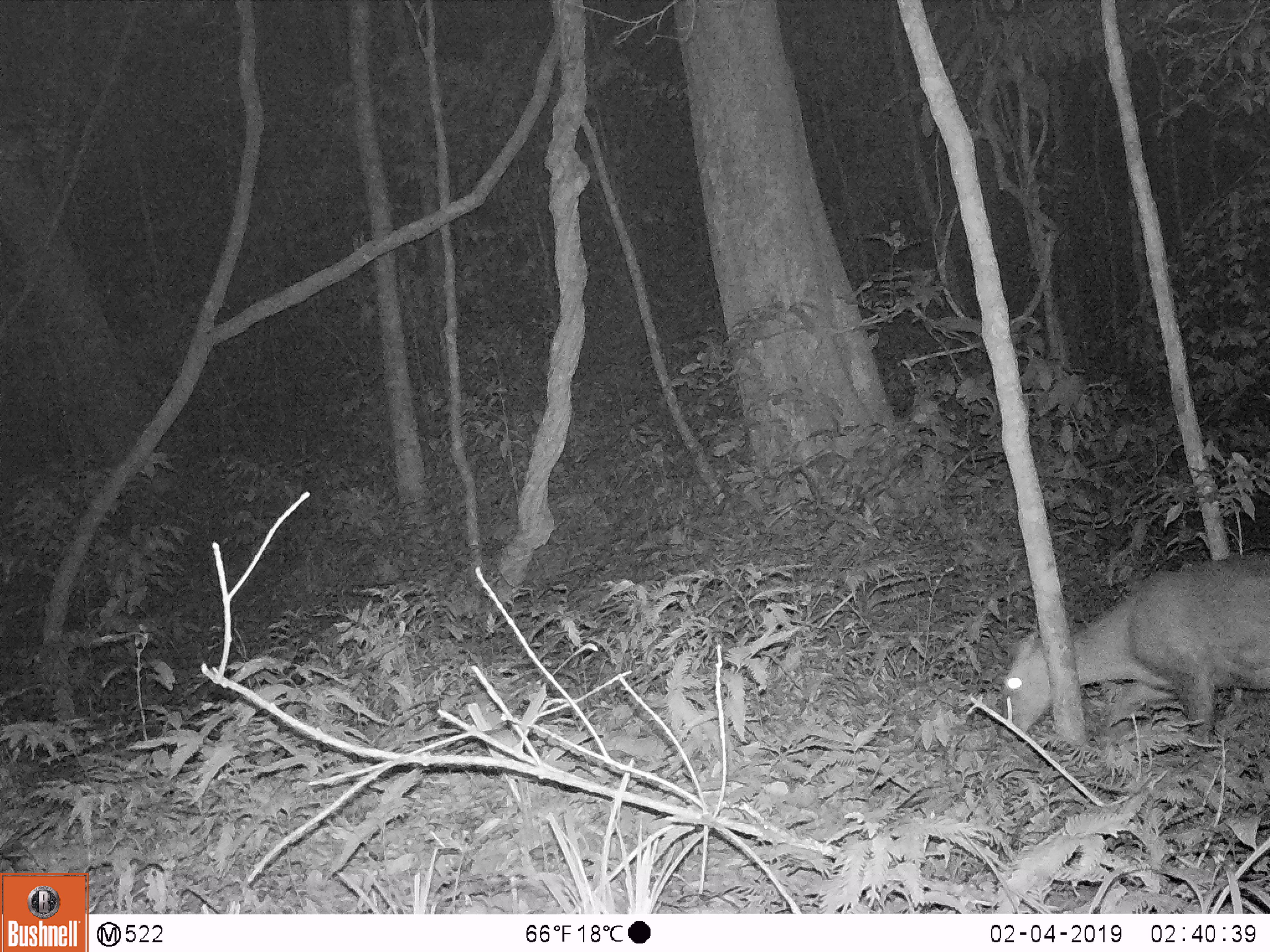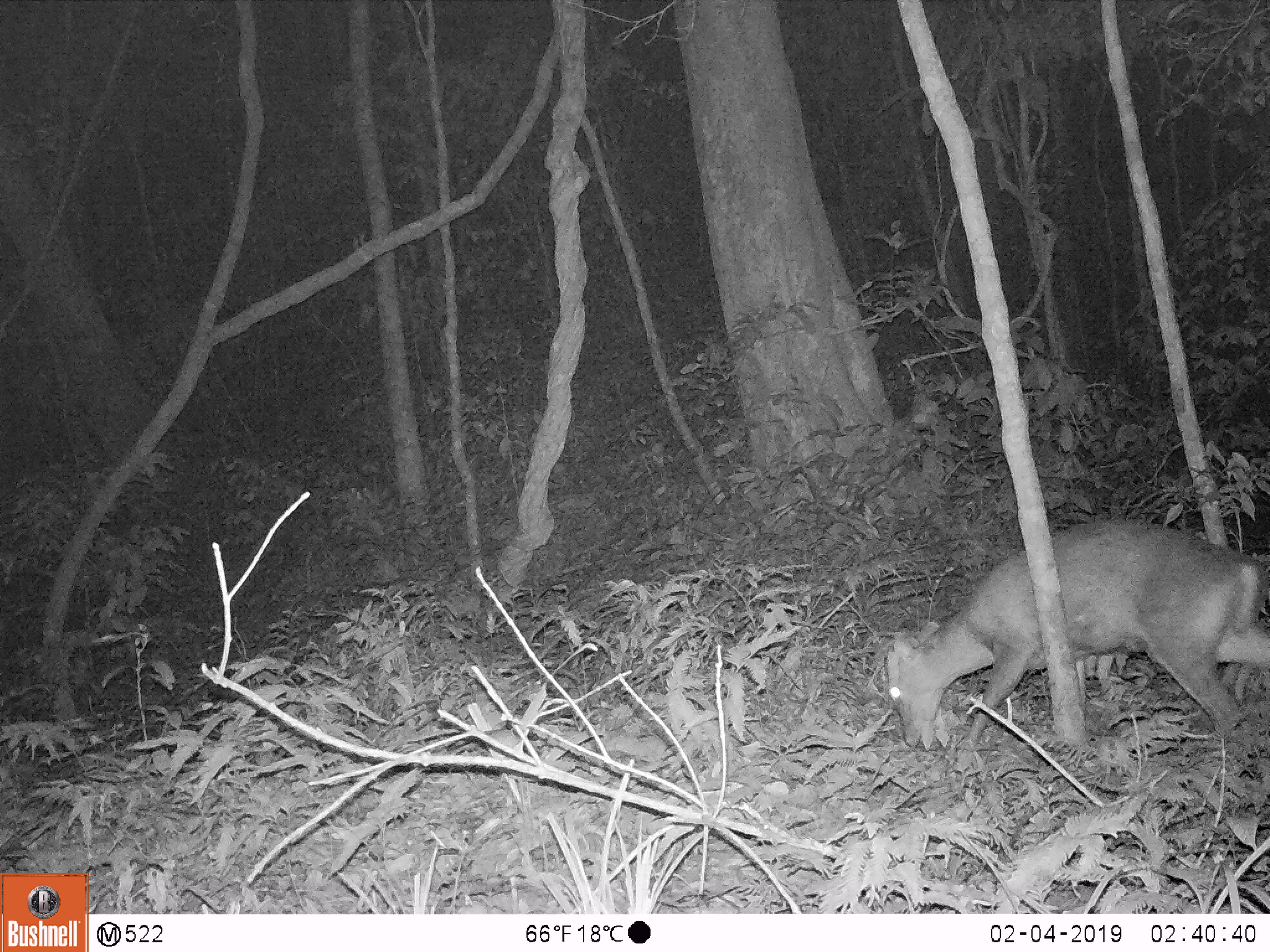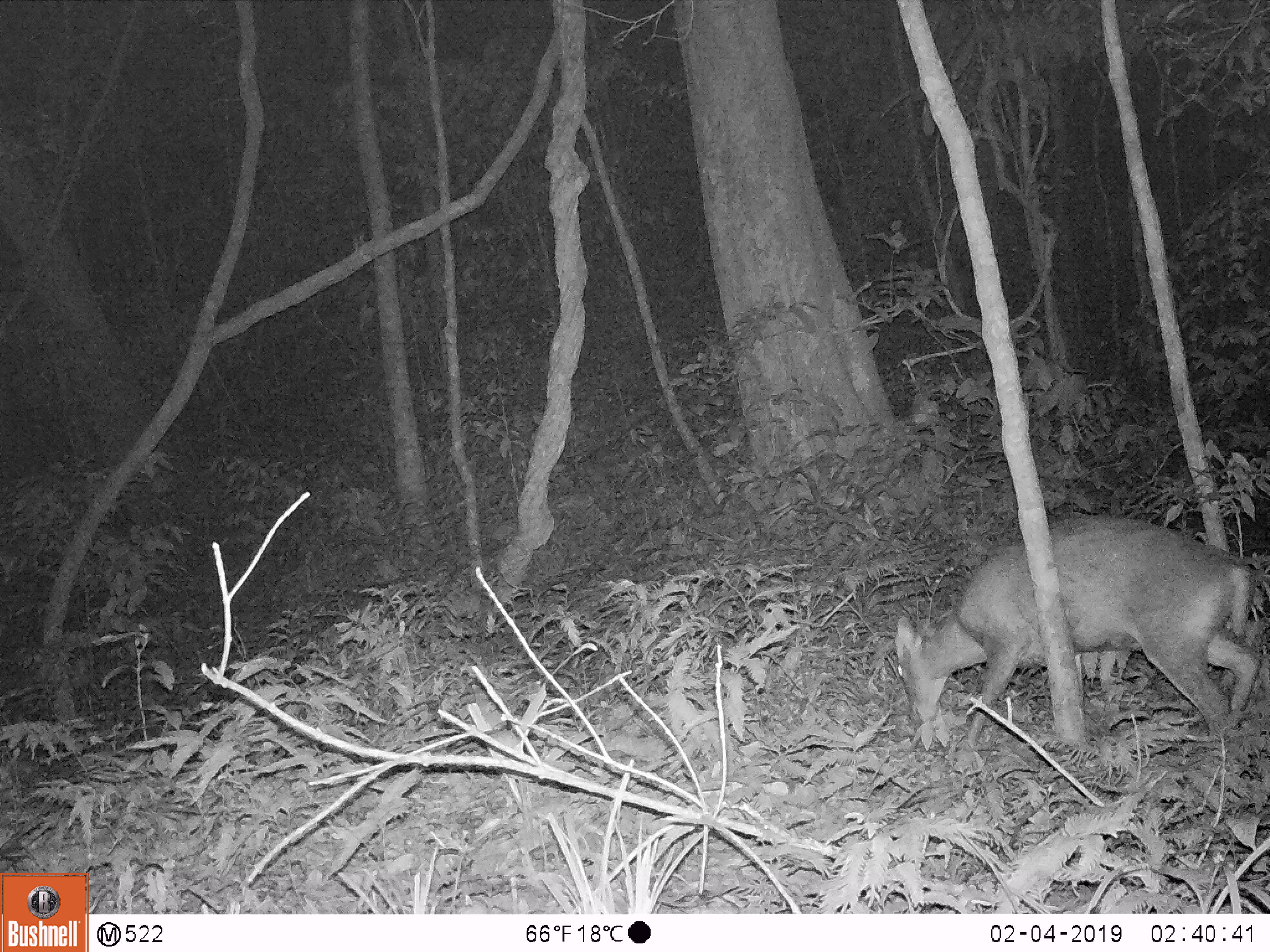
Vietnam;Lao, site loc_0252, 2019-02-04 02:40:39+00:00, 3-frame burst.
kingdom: Animalia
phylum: Chordata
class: Mammalia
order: Artiodactyla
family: Cervidae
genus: Muntiacus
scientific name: Muntiacus rooseveltorum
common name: roosevelt's muntjac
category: roosevelts muntjac group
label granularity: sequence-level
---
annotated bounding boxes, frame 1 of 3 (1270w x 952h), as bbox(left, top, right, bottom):
roosevelts muntjac group: bbox(997, 547, 1270, 745)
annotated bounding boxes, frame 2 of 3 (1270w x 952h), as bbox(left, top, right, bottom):
roosevelts muntjac group: bbox(882, 514, 1267, 748)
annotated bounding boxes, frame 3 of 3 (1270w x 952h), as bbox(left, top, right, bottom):
roosevelts muntjac group: bbox(892, 511, 1257, 747)